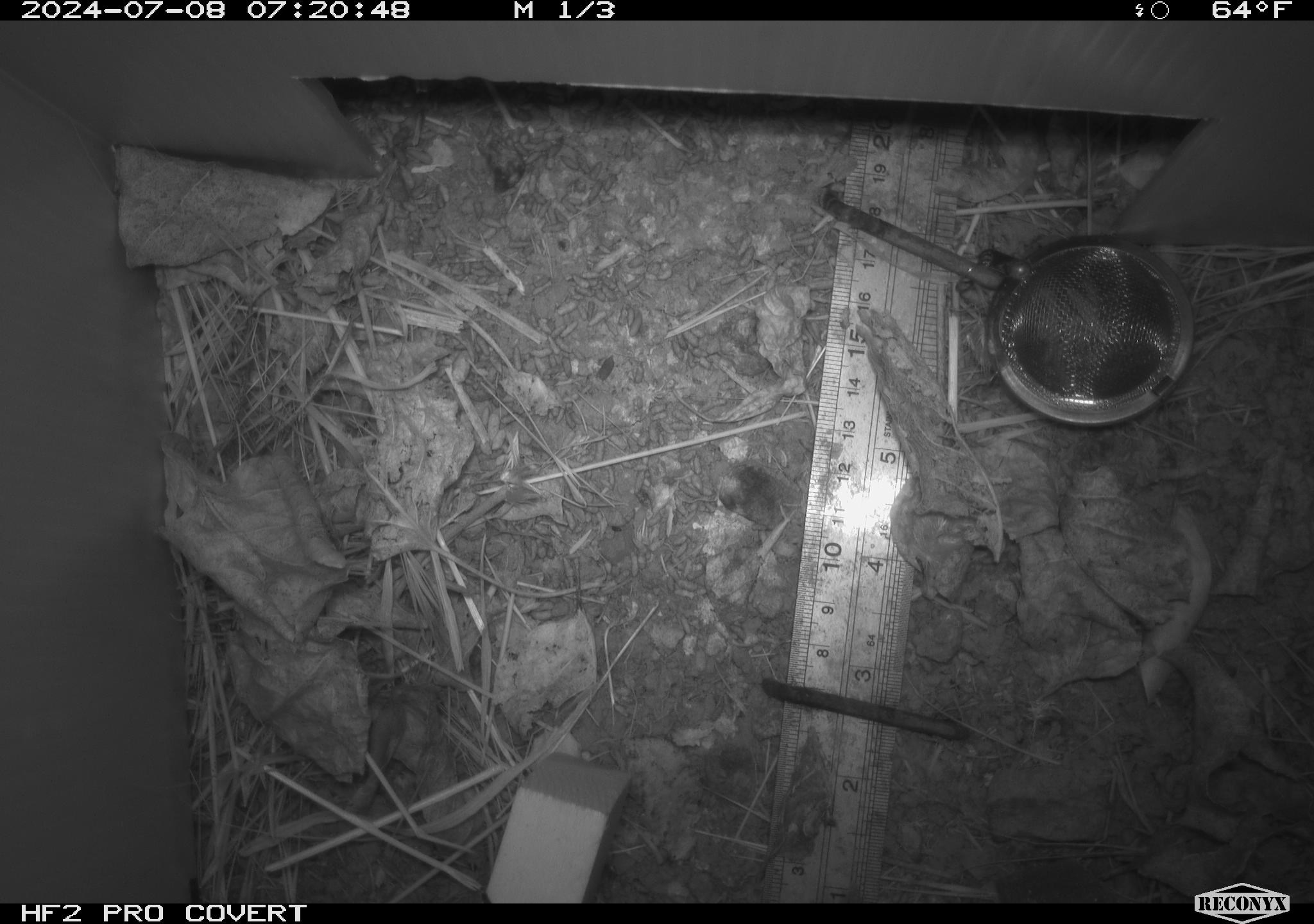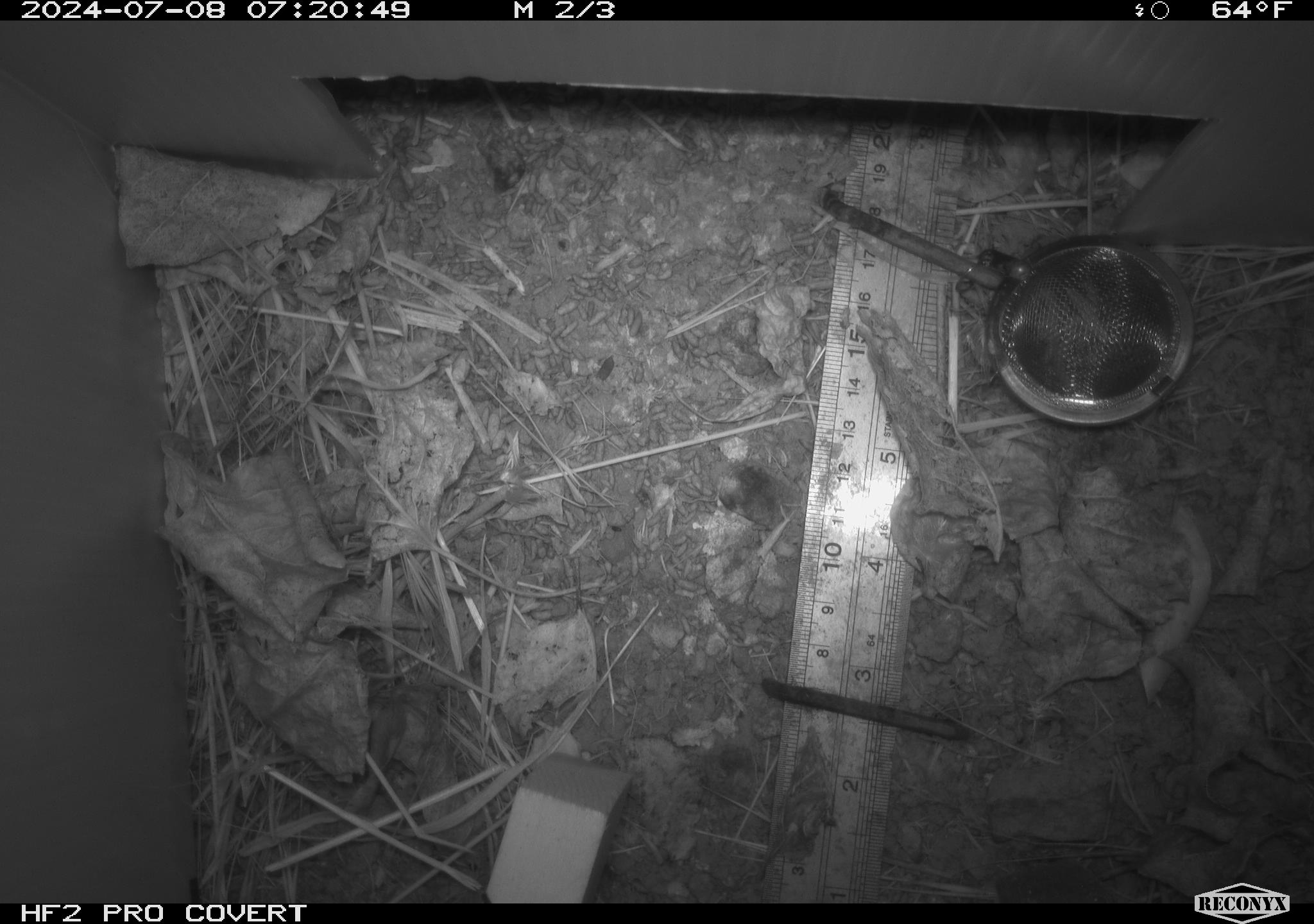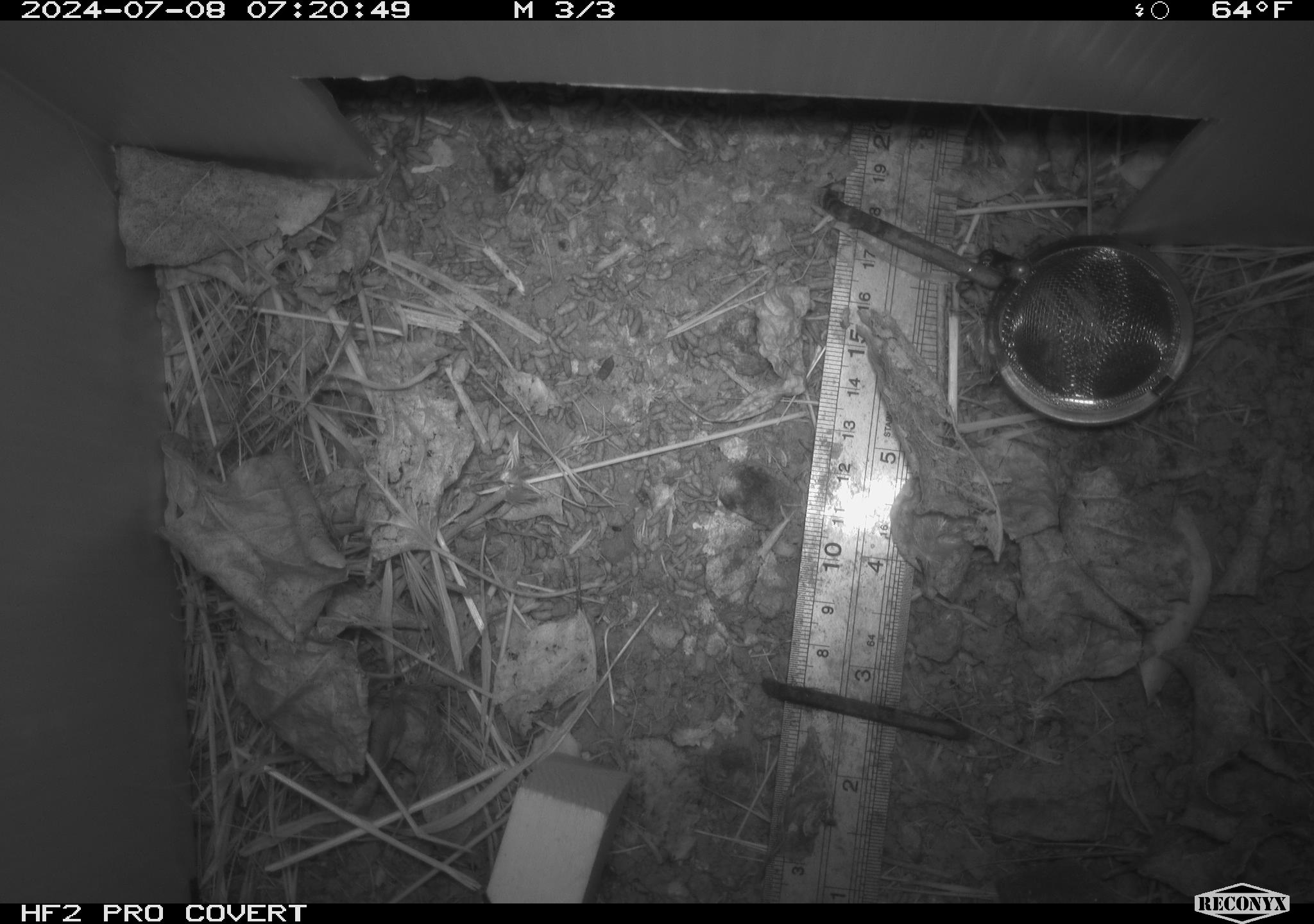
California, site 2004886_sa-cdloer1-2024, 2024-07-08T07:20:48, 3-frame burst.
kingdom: Animalia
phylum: Chordata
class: Mammalia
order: Rodentia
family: Cricetidae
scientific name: Arvicolinae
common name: voles, lemmings, and muskrats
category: arvicolinae subfamily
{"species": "arvicolinae subfamily (voles, lemmings, and muskrats) (Arvicolinae)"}